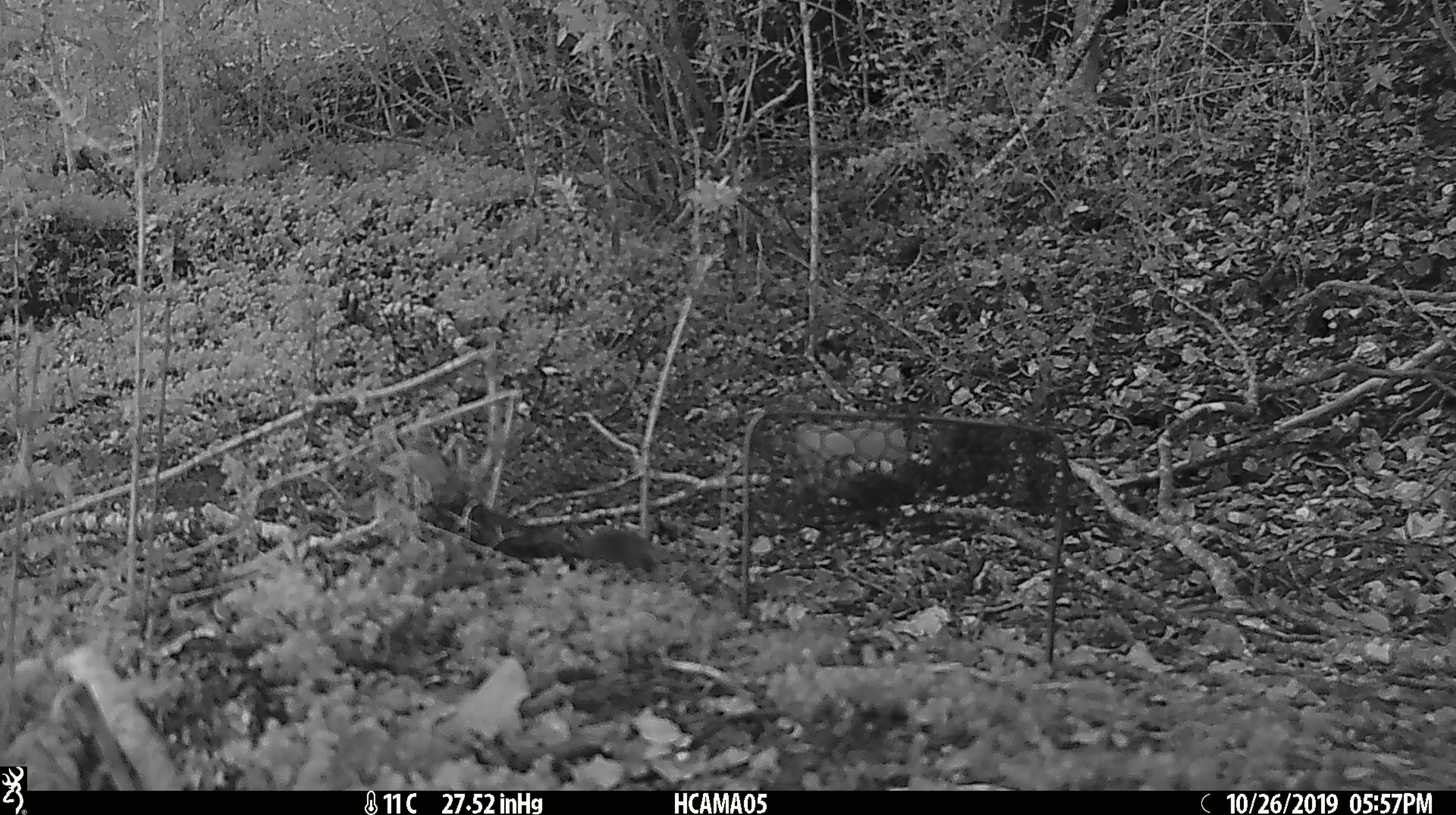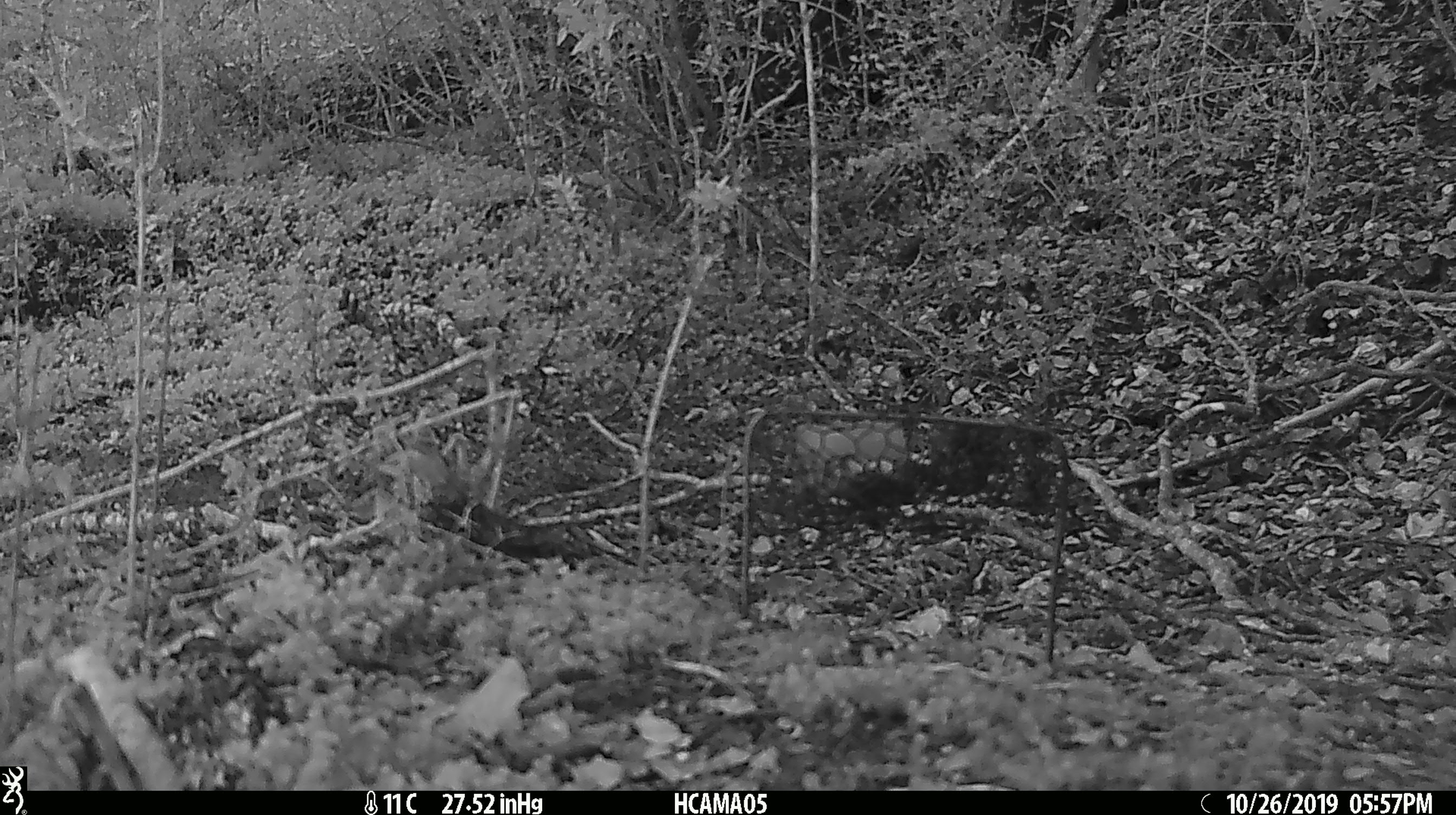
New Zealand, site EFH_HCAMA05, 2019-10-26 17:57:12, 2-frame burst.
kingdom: Animalia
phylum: Chordata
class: Mammalia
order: Rodentia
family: Muridae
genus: Mus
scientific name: Mus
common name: mouse